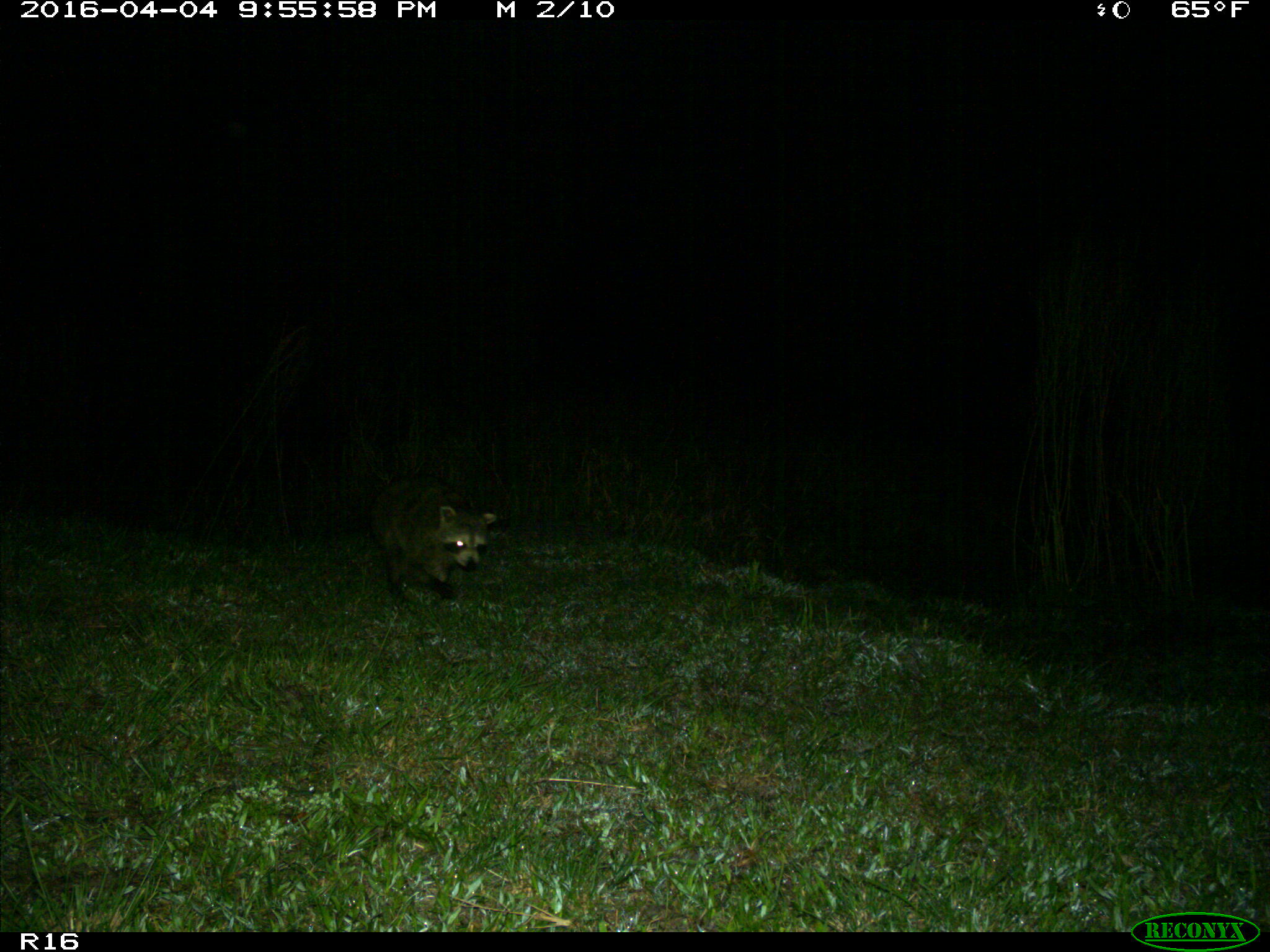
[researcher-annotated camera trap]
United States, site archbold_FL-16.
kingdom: Animalia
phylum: Chordata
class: Mammalia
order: Carnivora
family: Procyonidae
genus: Procyon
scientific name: Procyon lotor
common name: common raccoon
Procyon lotor (common raccoon).